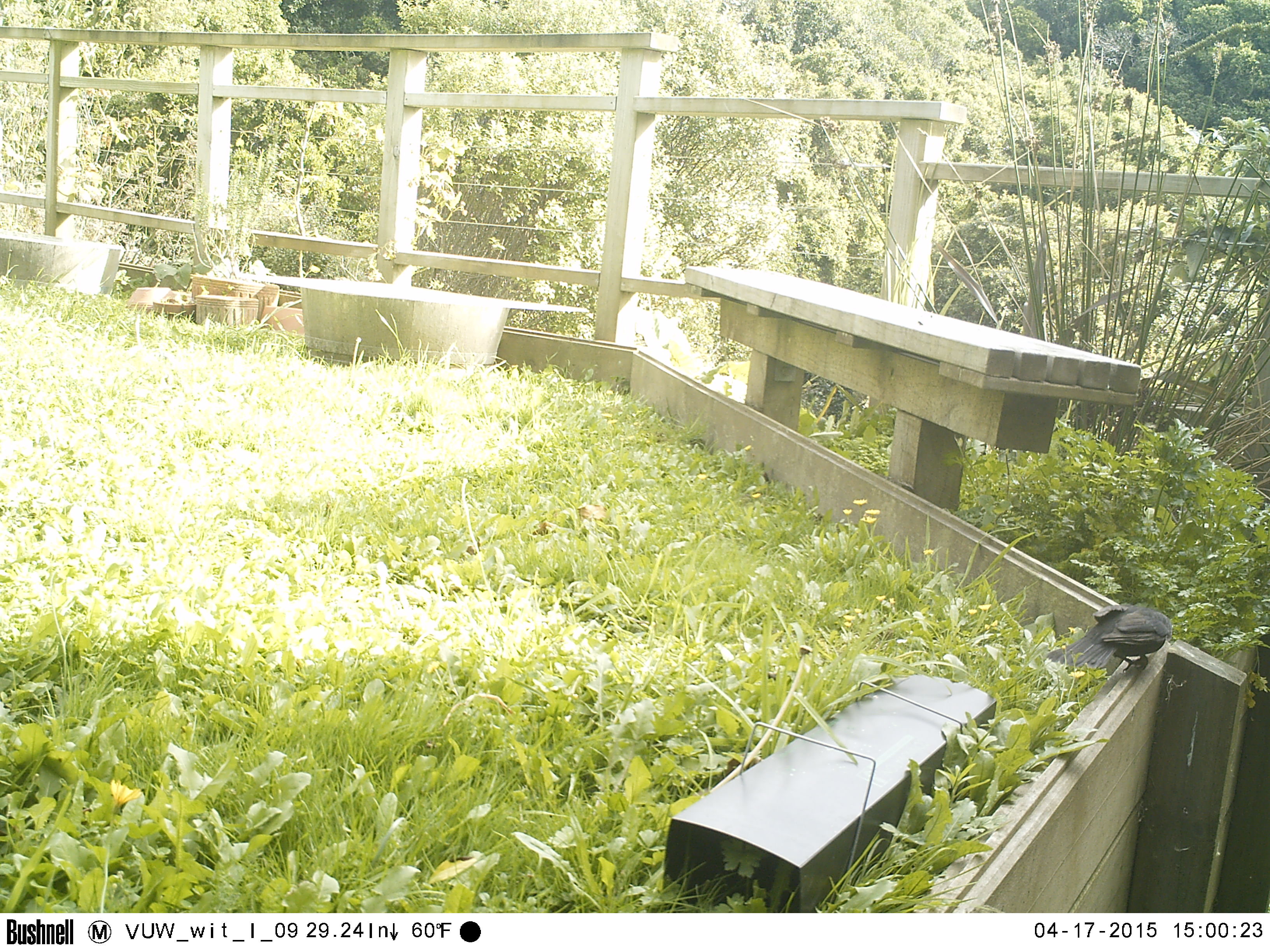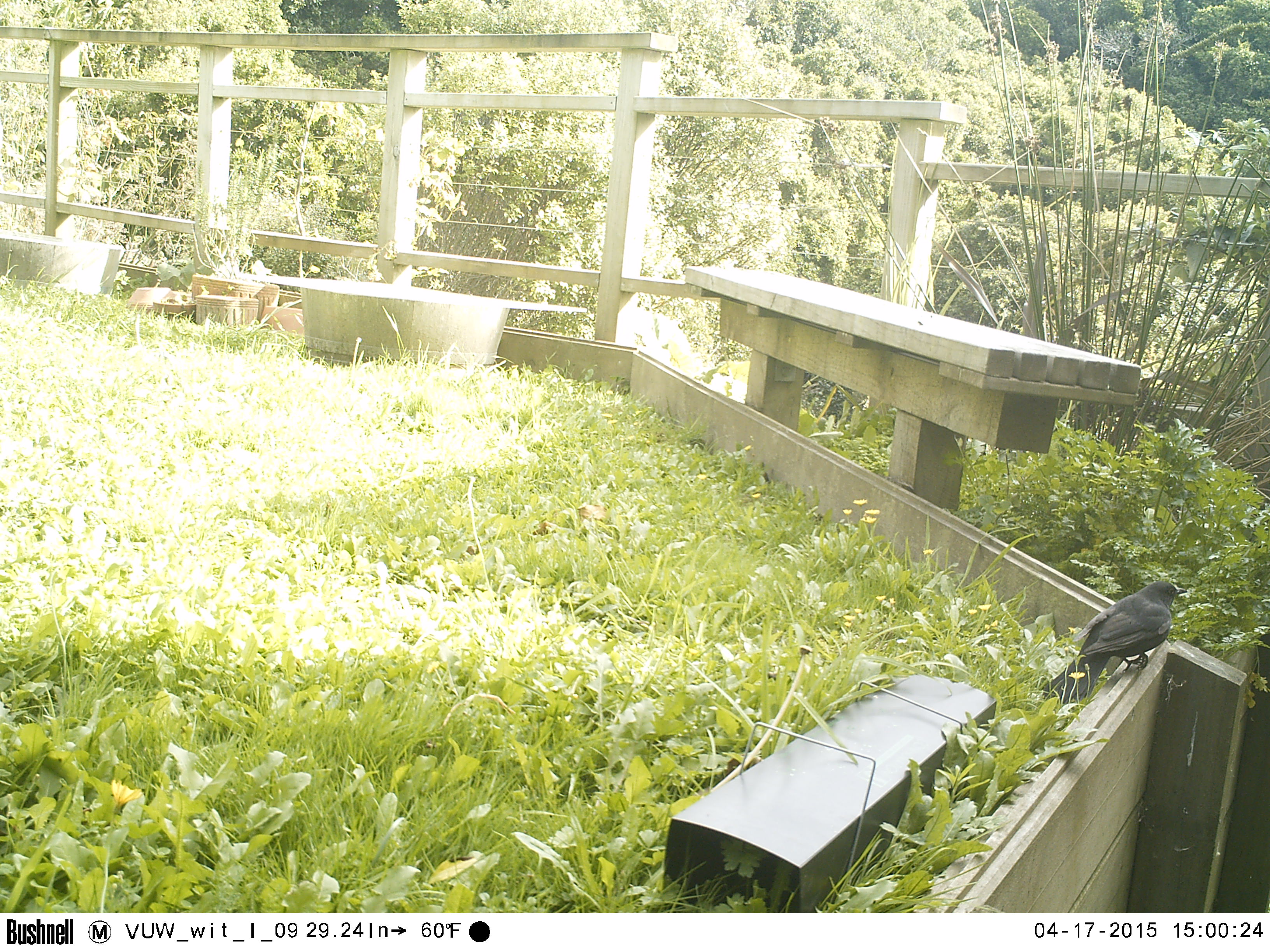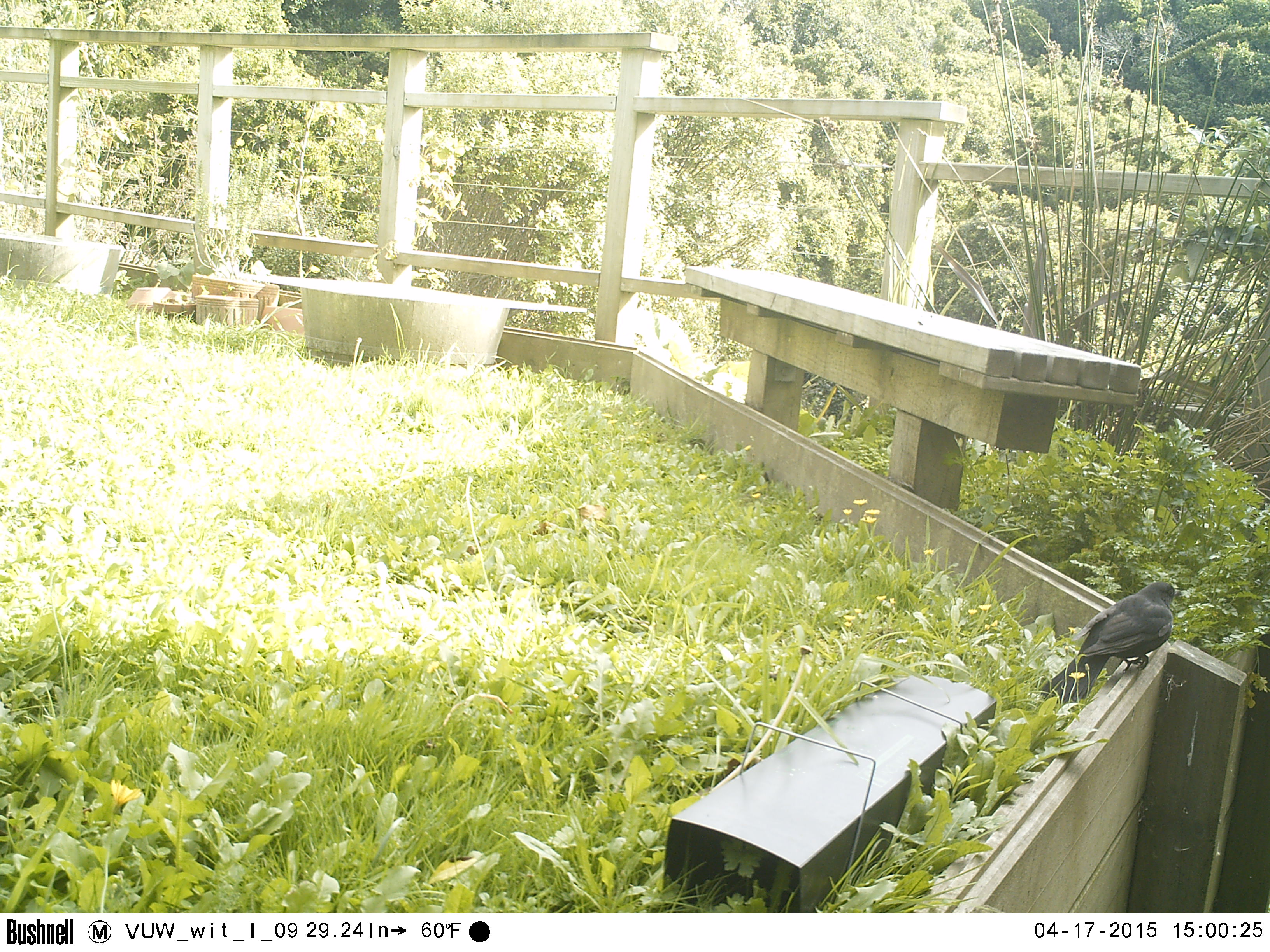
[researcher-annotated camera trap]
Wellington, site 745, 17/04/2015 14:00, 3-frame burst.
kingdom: Animalia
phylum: Chordata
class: Aves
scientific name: Aves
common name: bird